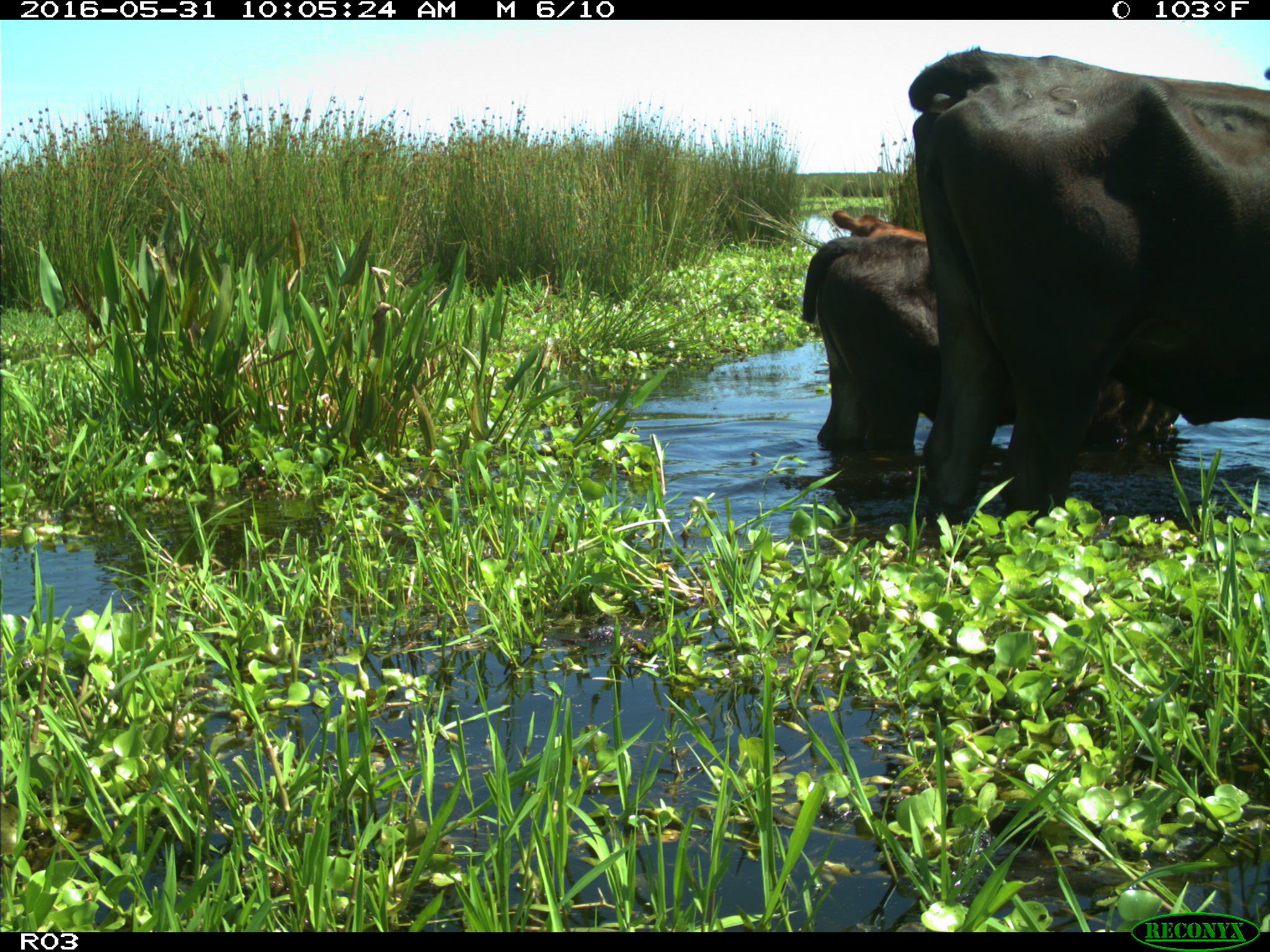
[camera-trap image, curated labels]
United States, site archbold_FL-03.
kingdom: Animalia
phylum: Chordata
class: Mammalia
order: Artiodactyla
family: Bovidae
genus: Bos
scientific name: Bos taurus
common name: domestic cow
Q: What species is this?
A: Bos taurus (domestic cow).